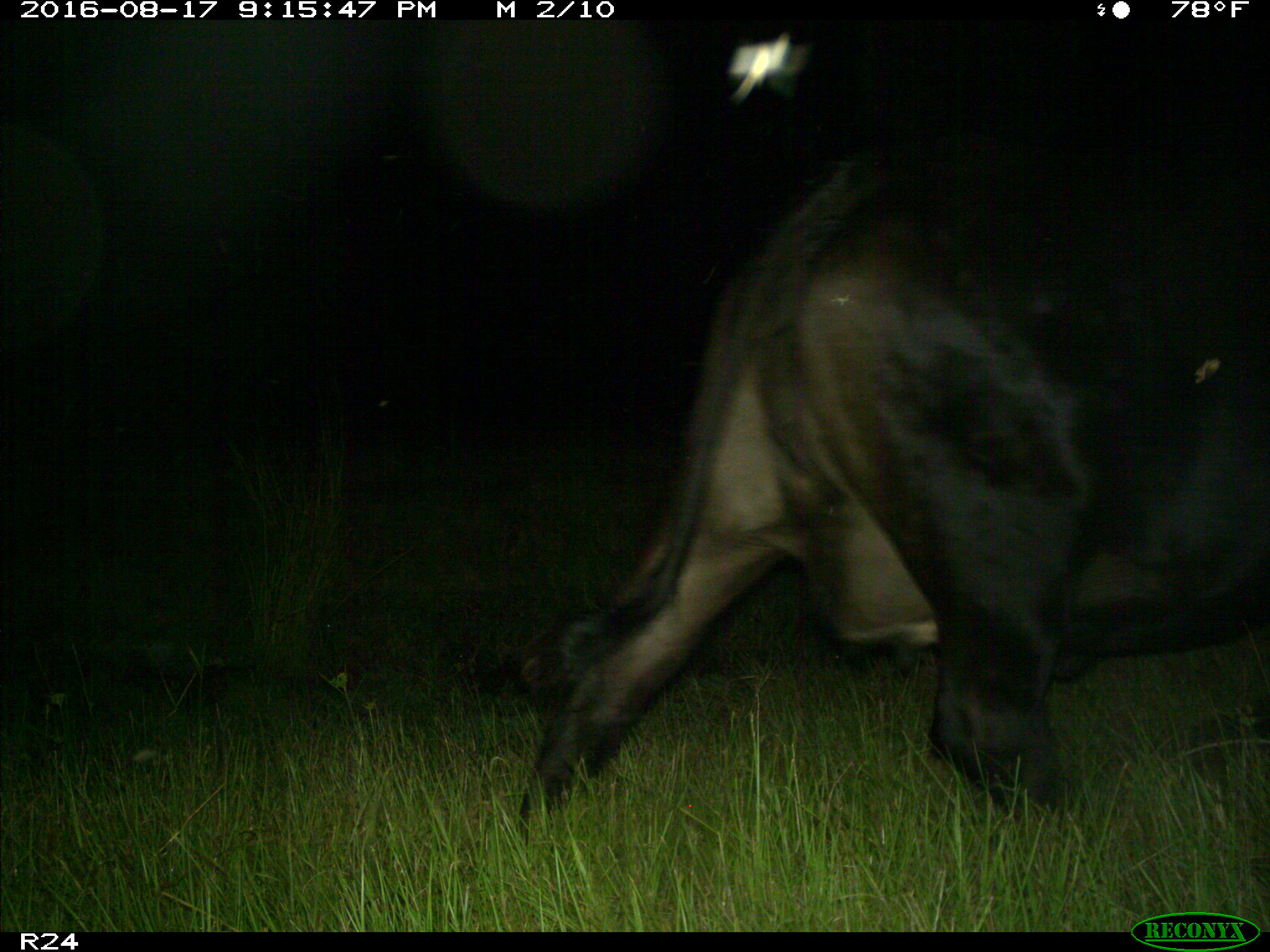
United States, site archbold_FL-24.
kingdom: Animalia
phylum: Chordata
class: Mammalia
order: Artiodactyla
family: Bovidae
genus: Bos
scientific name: Bos taurus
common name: domestic cow